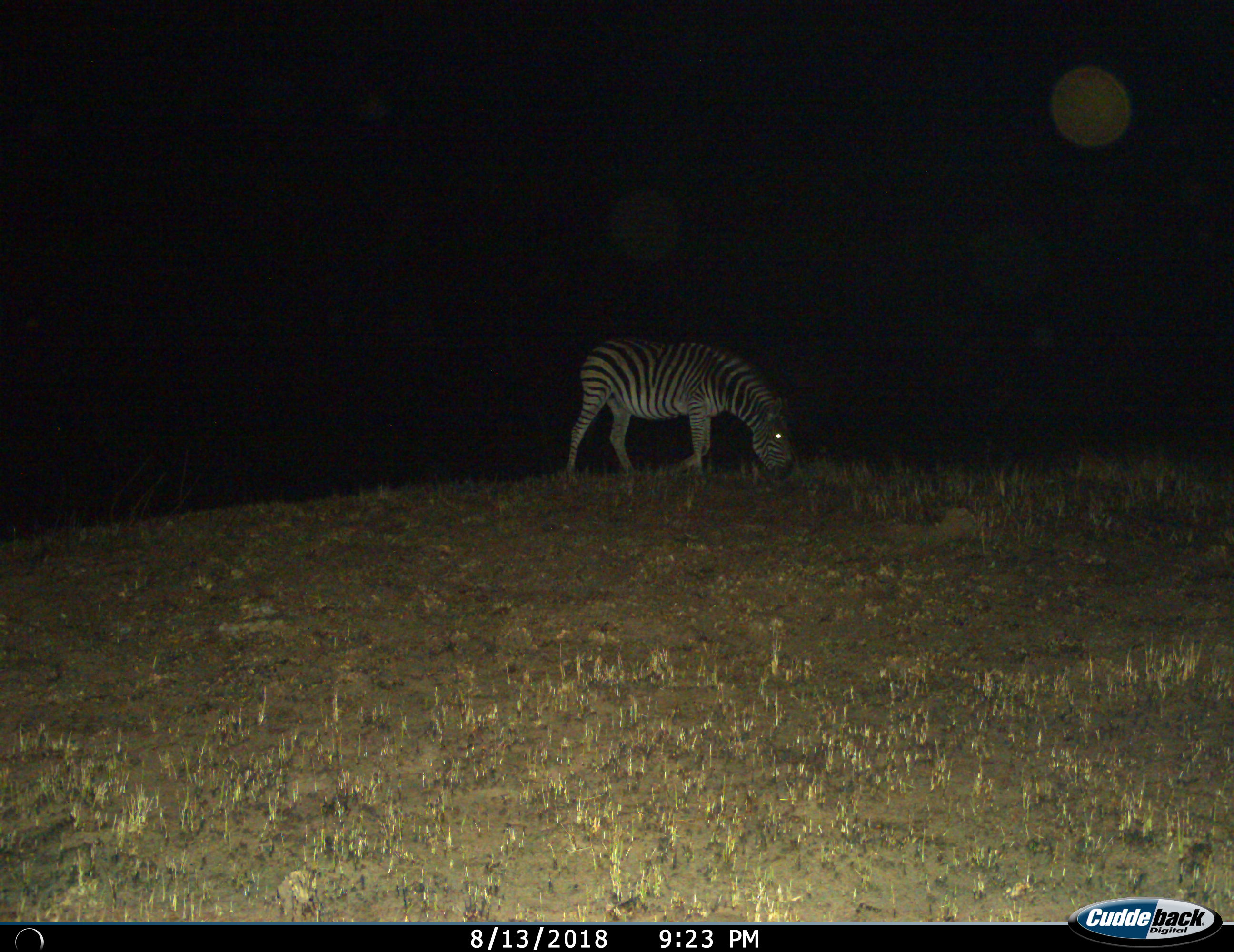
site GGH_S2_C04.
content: unidentified animal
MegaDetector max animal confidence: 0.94